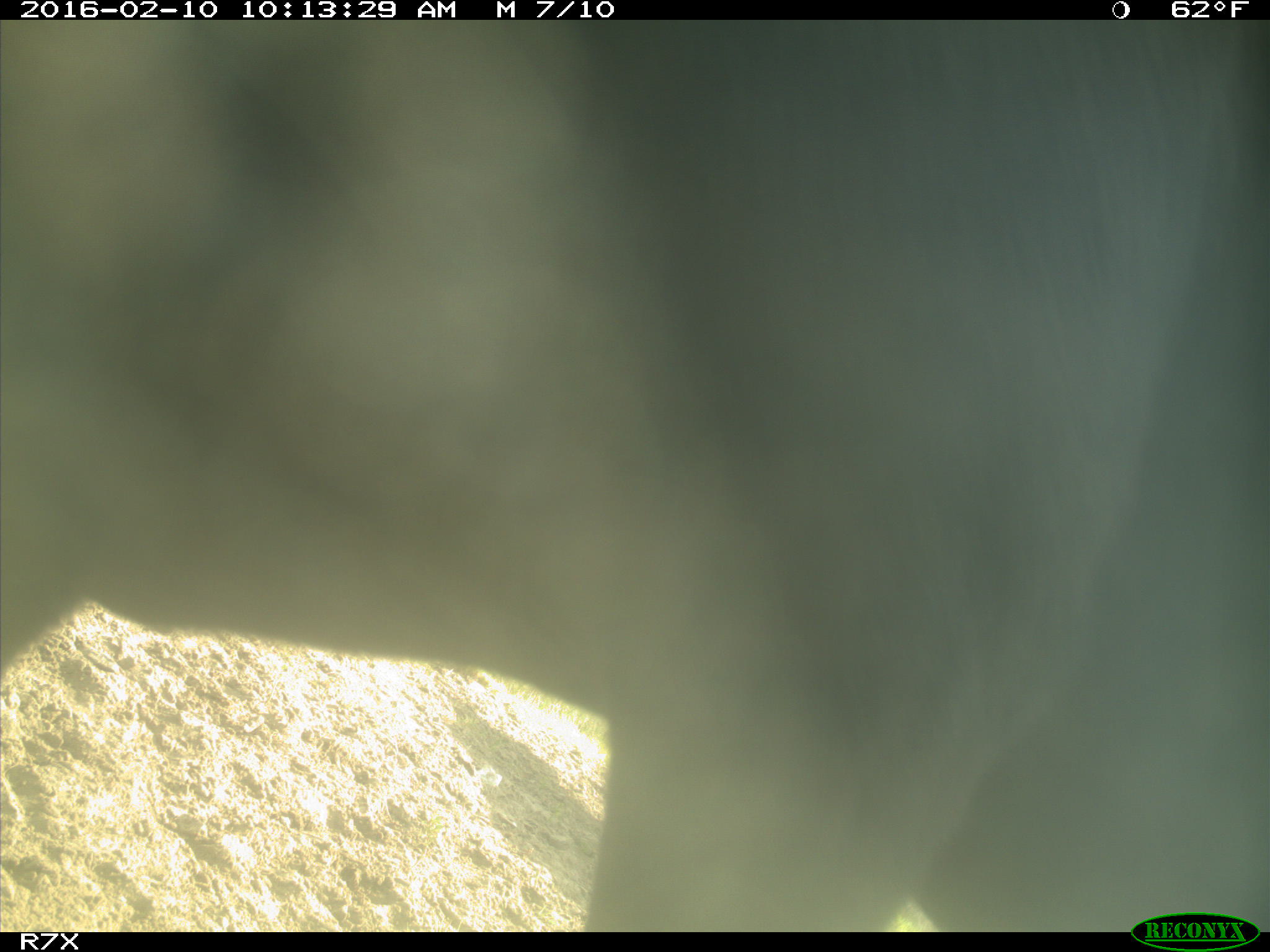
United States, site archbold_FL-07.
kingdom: Animalia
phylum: Chordata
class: Mammalia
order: Artiodactyla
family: Bovidae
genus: Bos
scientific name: Bos taurus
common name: domestic cow